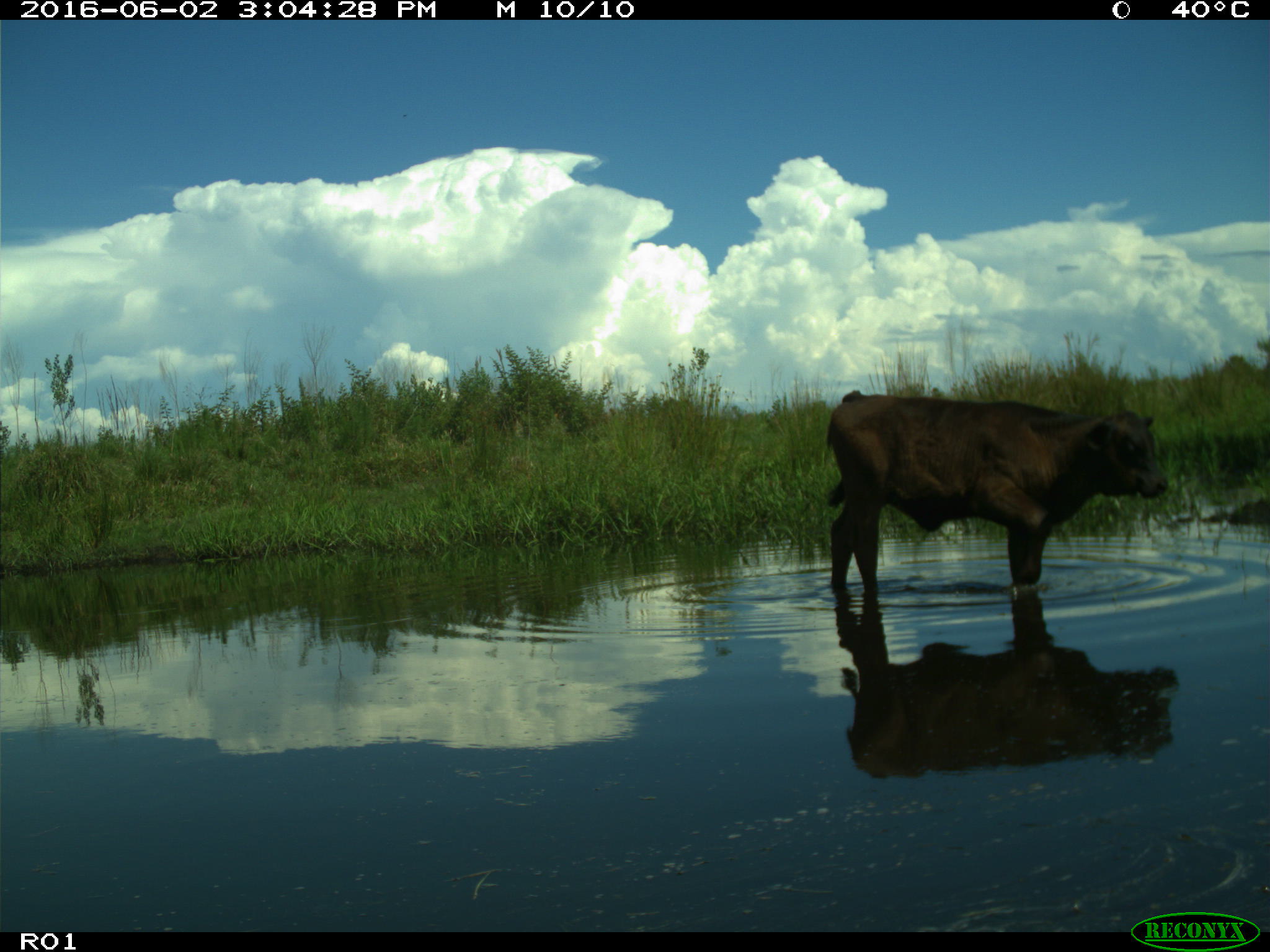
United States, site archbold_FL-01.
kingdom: Animalia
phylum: Chordata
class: Mammalia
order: Artiodactyla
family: Bovidae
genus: Bos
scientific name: Bos taurus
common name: domestic cow